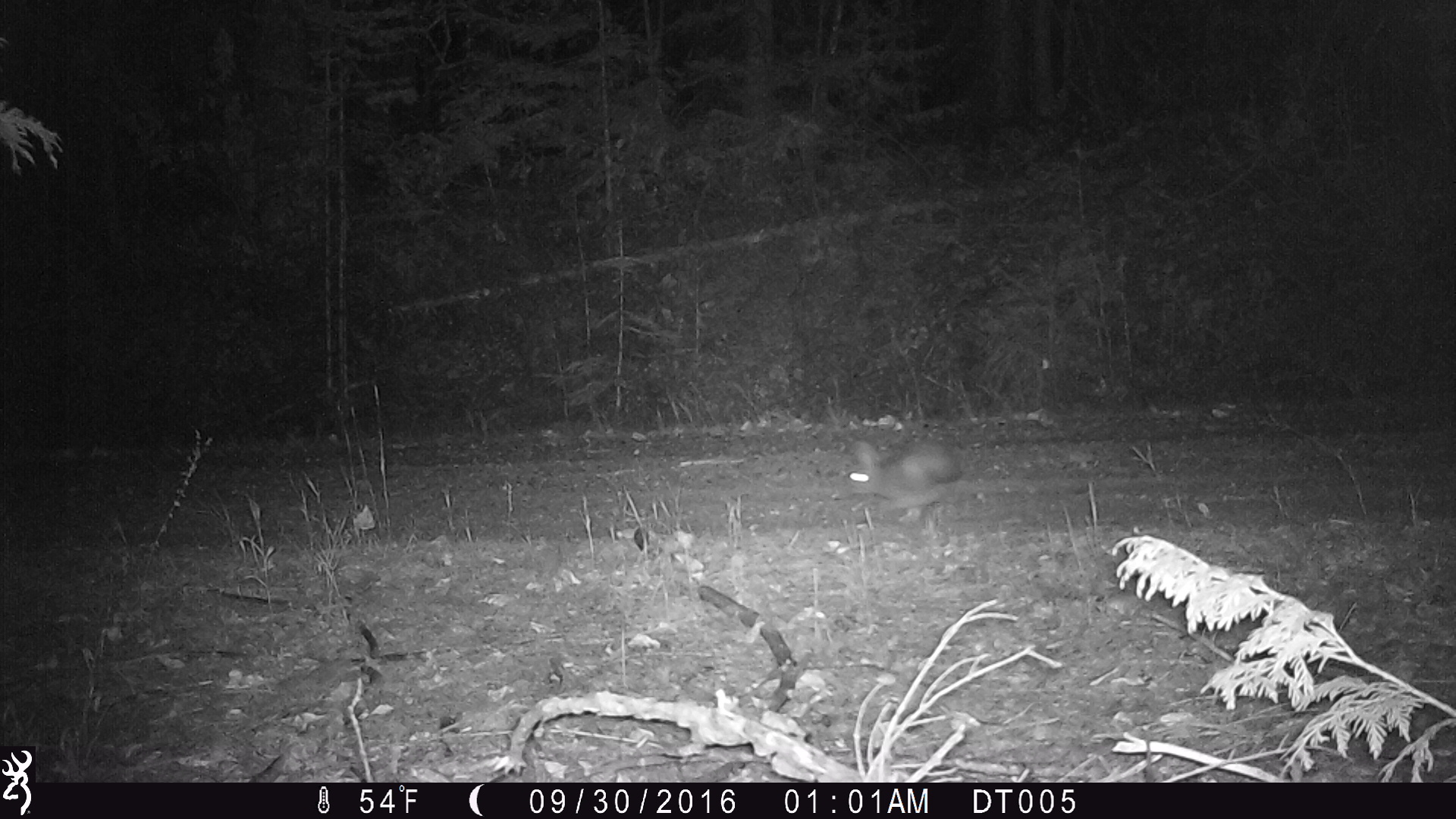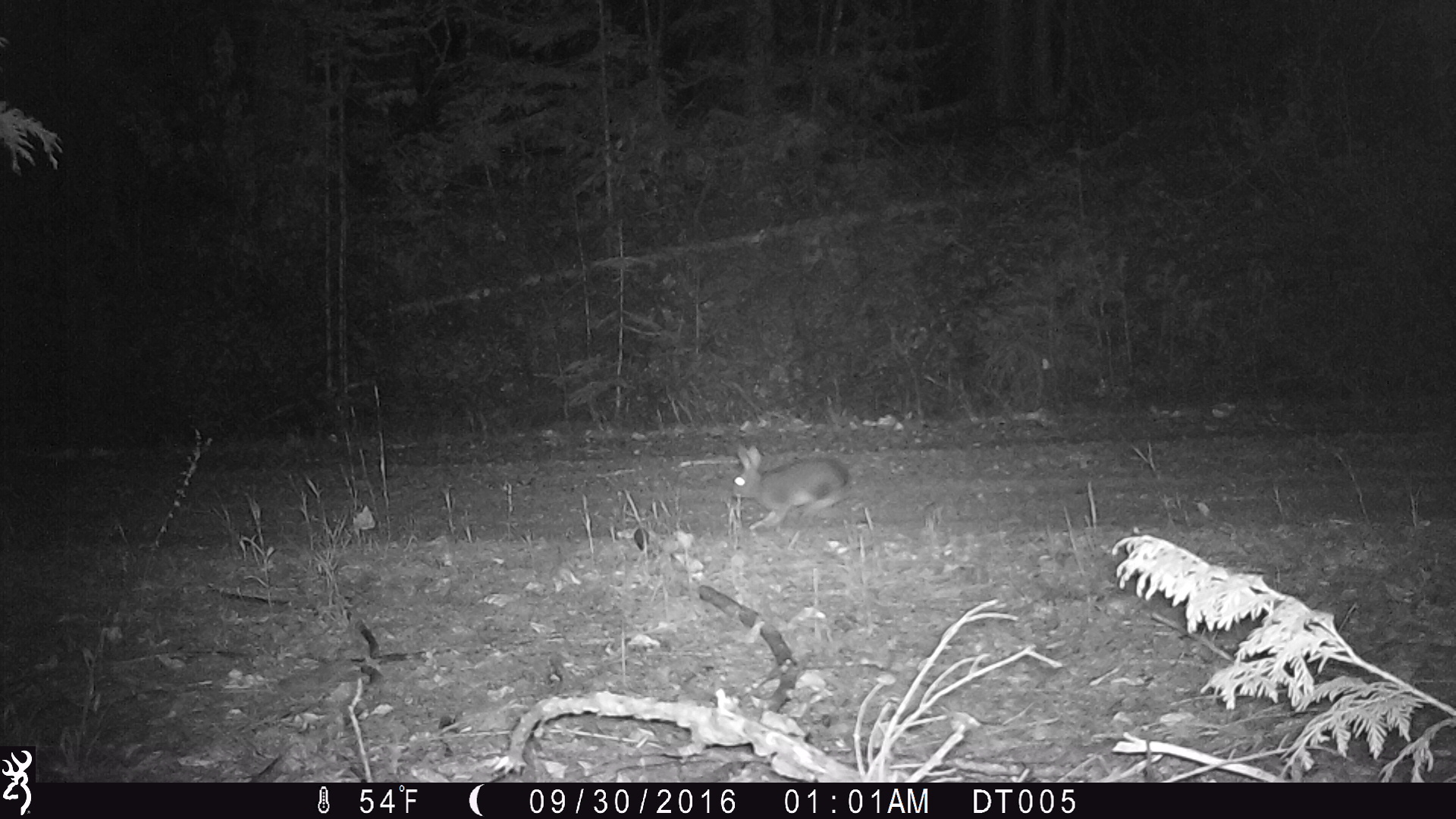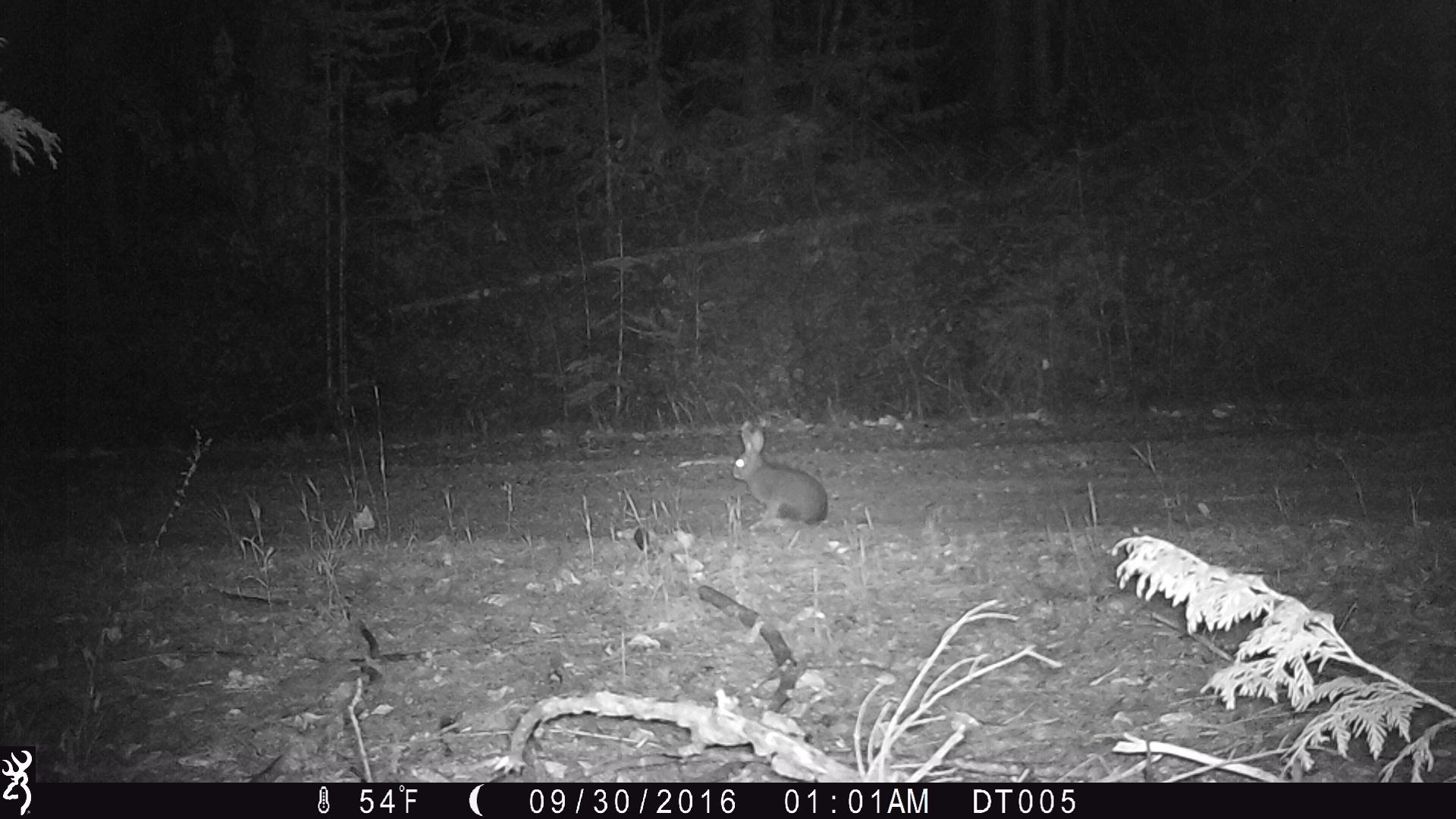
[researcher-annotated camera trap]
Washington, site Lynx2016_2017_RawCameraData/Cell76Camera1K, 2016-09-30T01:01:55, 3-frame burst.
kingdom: Animalia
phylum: Chordata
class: Mammalia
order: Lagomorpha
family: Leporidae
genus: Lepus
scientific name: Lepus americanus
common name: snowshoe hare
Lepus americanus (snowshoe hare). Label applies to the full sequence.